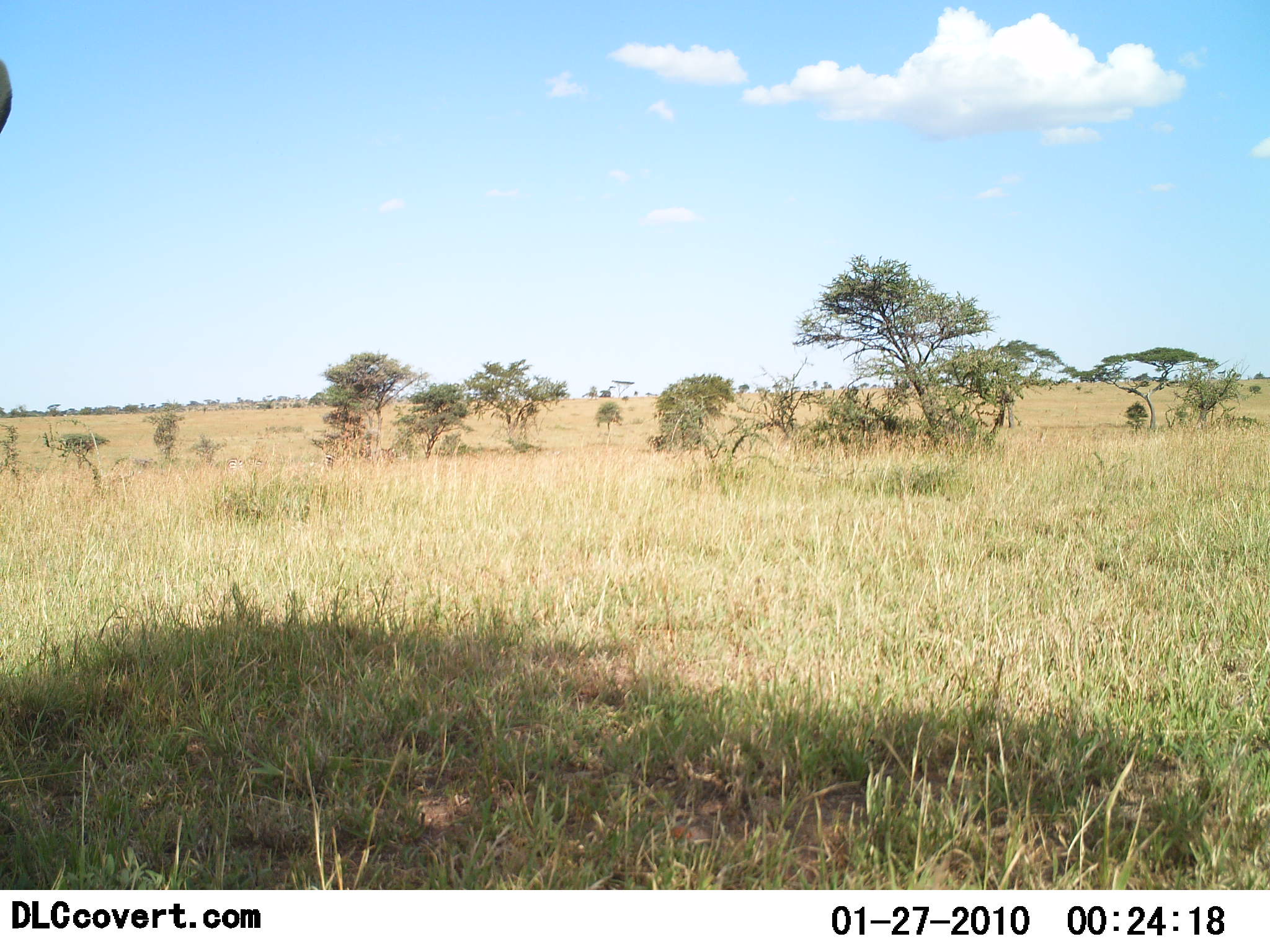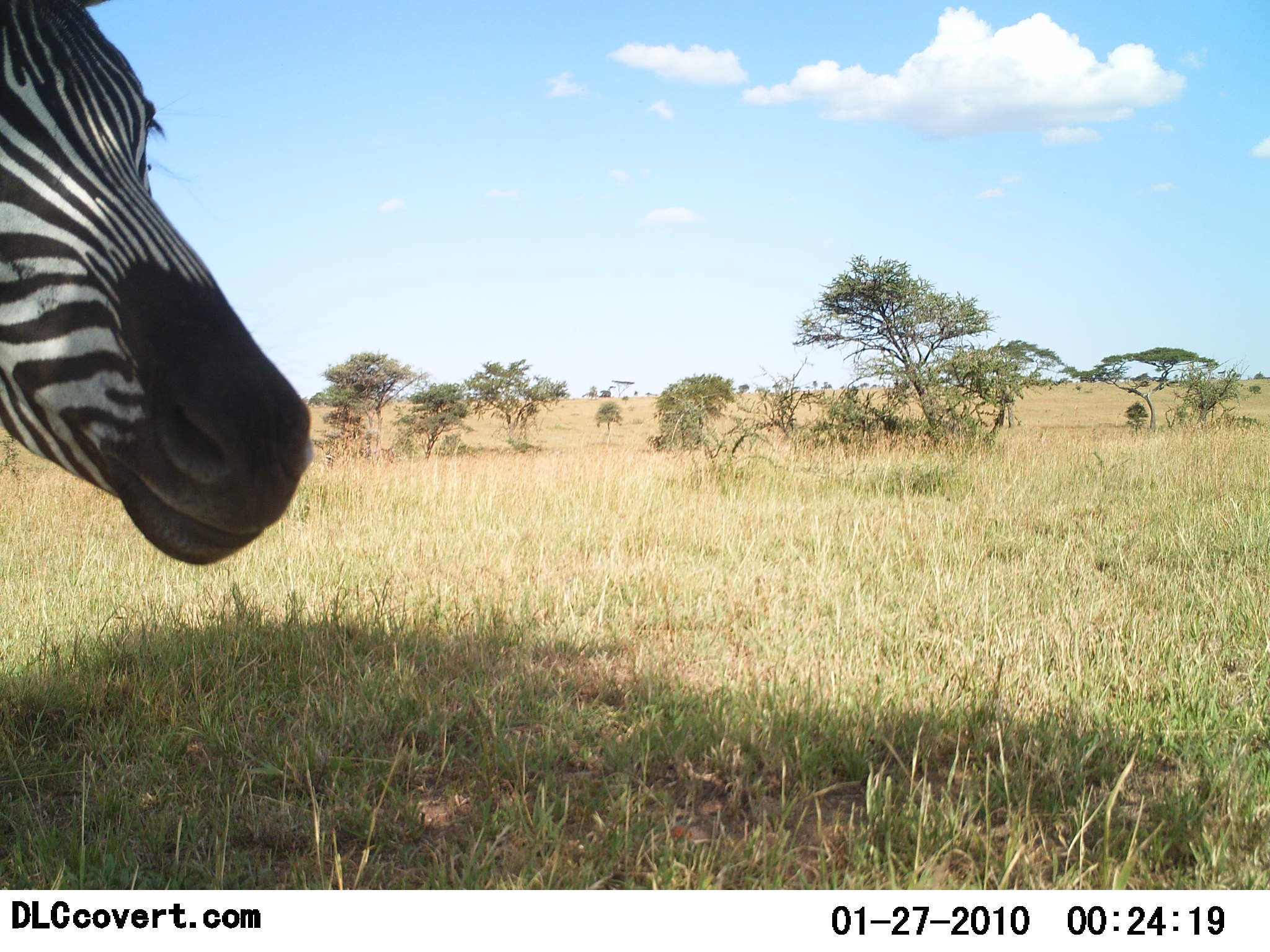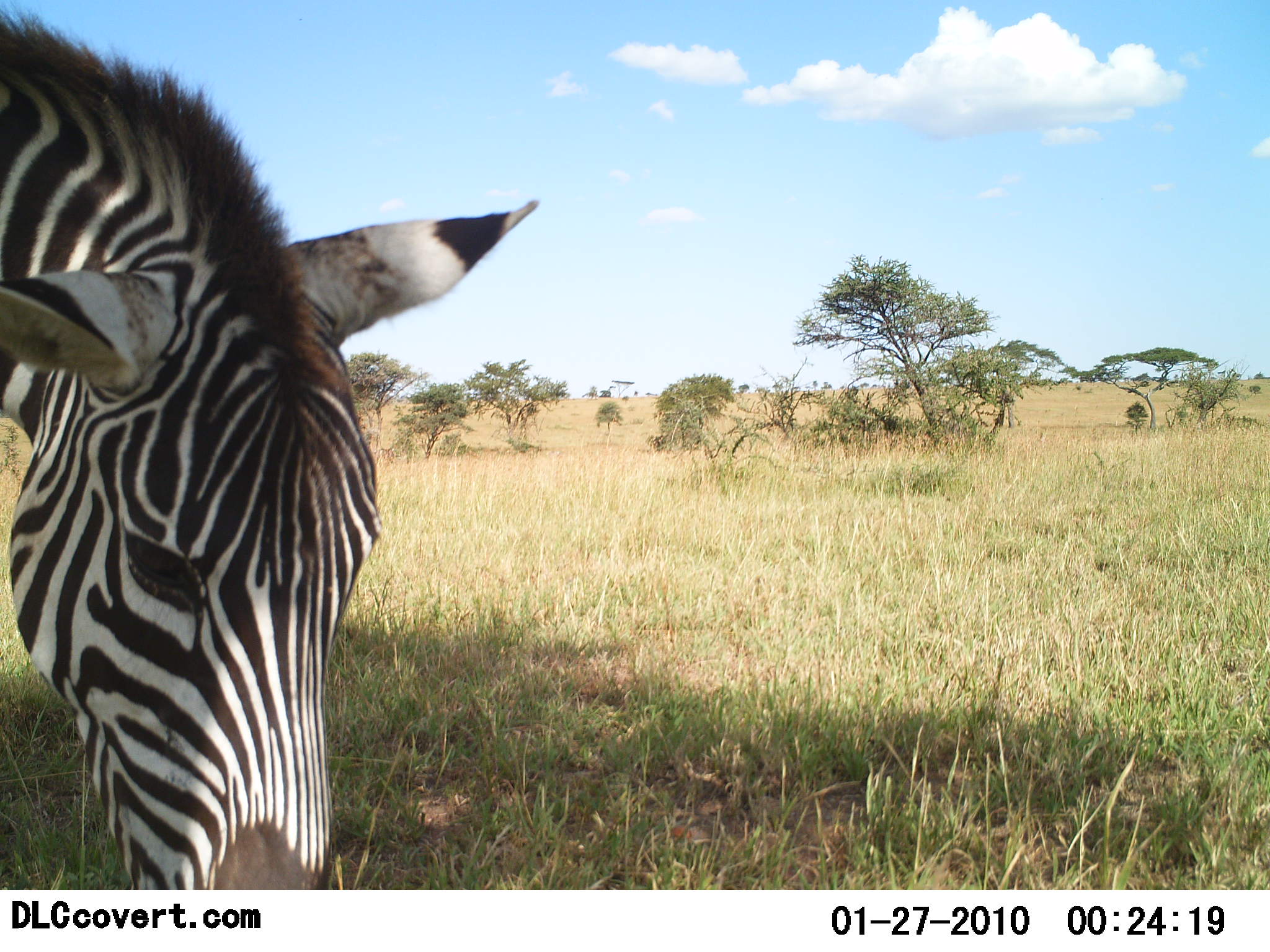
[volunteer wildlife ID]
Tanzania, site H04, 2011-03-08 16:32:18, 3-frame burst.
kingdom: Animalia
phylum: Chordata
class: Mammalia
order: Perissodactyla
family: Equidae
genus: Equus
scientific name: Equus quagga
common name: plains zebra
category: zebra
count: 1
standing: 55%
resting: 0%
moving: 18%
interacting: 0%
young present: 0%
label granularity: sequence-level